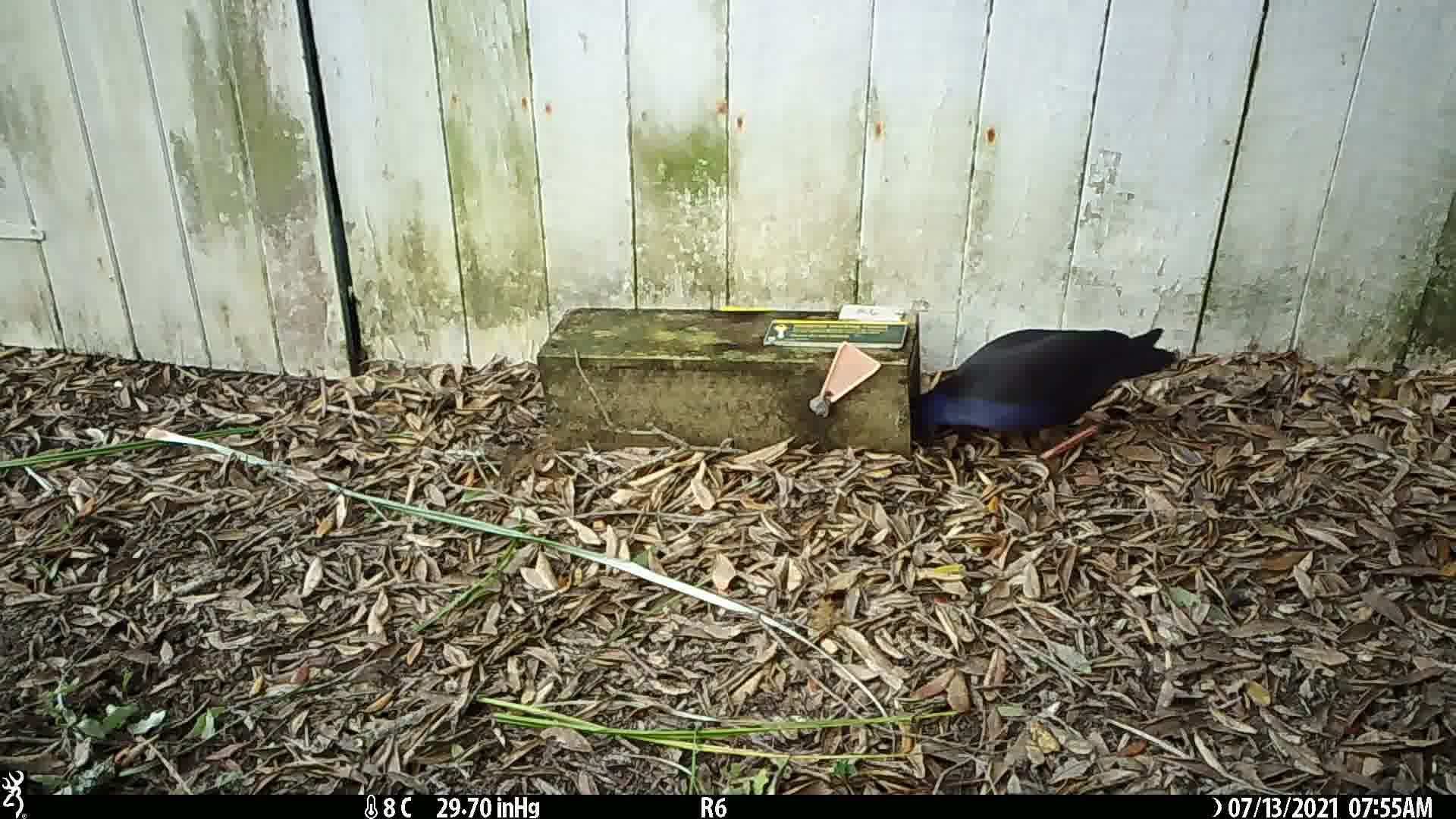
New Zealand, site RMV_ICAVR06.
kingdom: Animalia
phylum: Chordata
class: Aves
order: Gruiformes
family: Rallidae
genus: Porphyrio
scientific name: Porphyrio melanotus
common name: australasian swamphen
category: pukeko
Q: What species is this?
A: Pukeko (australasian swamphen) (Porphyrio melanotus).